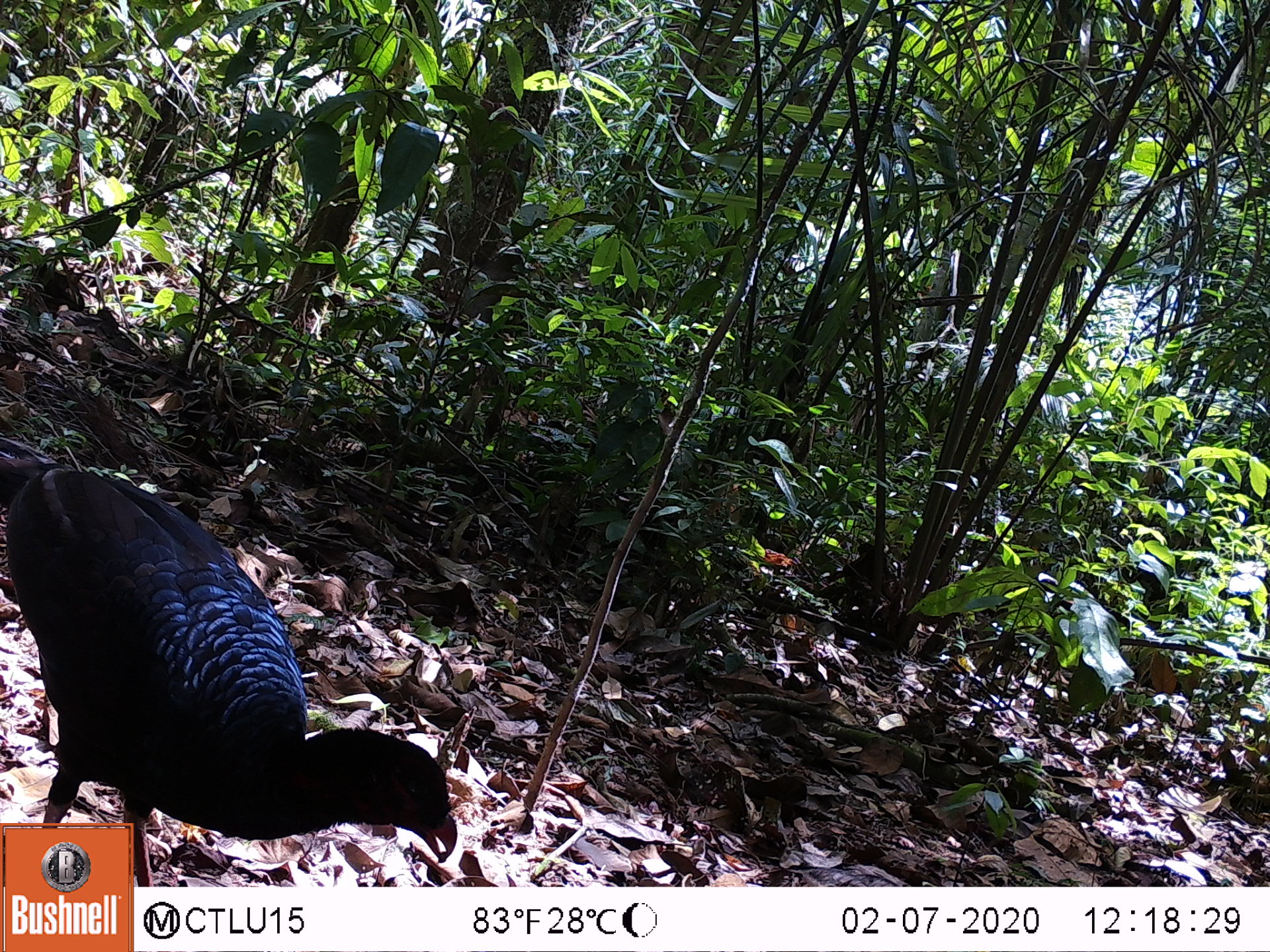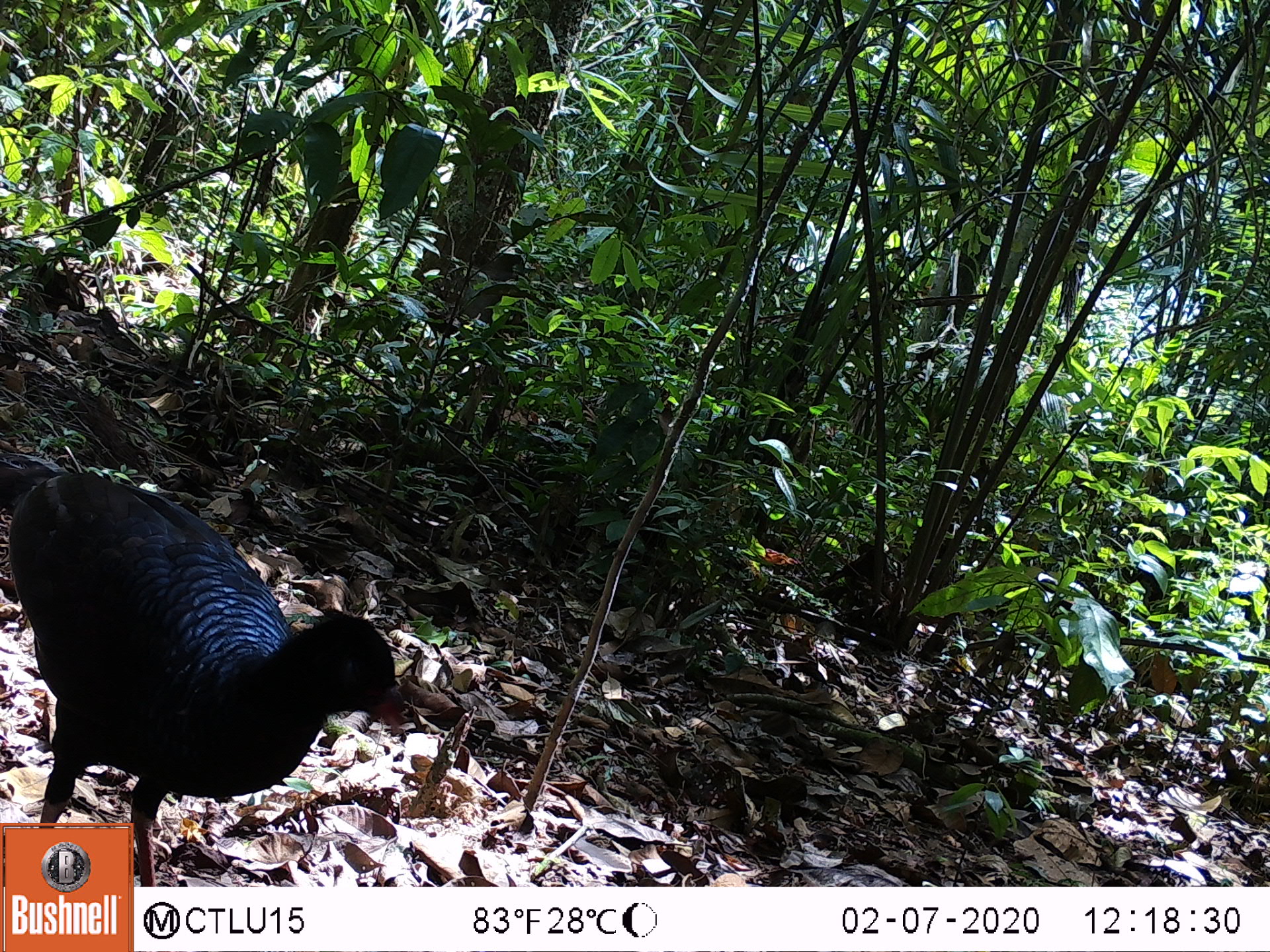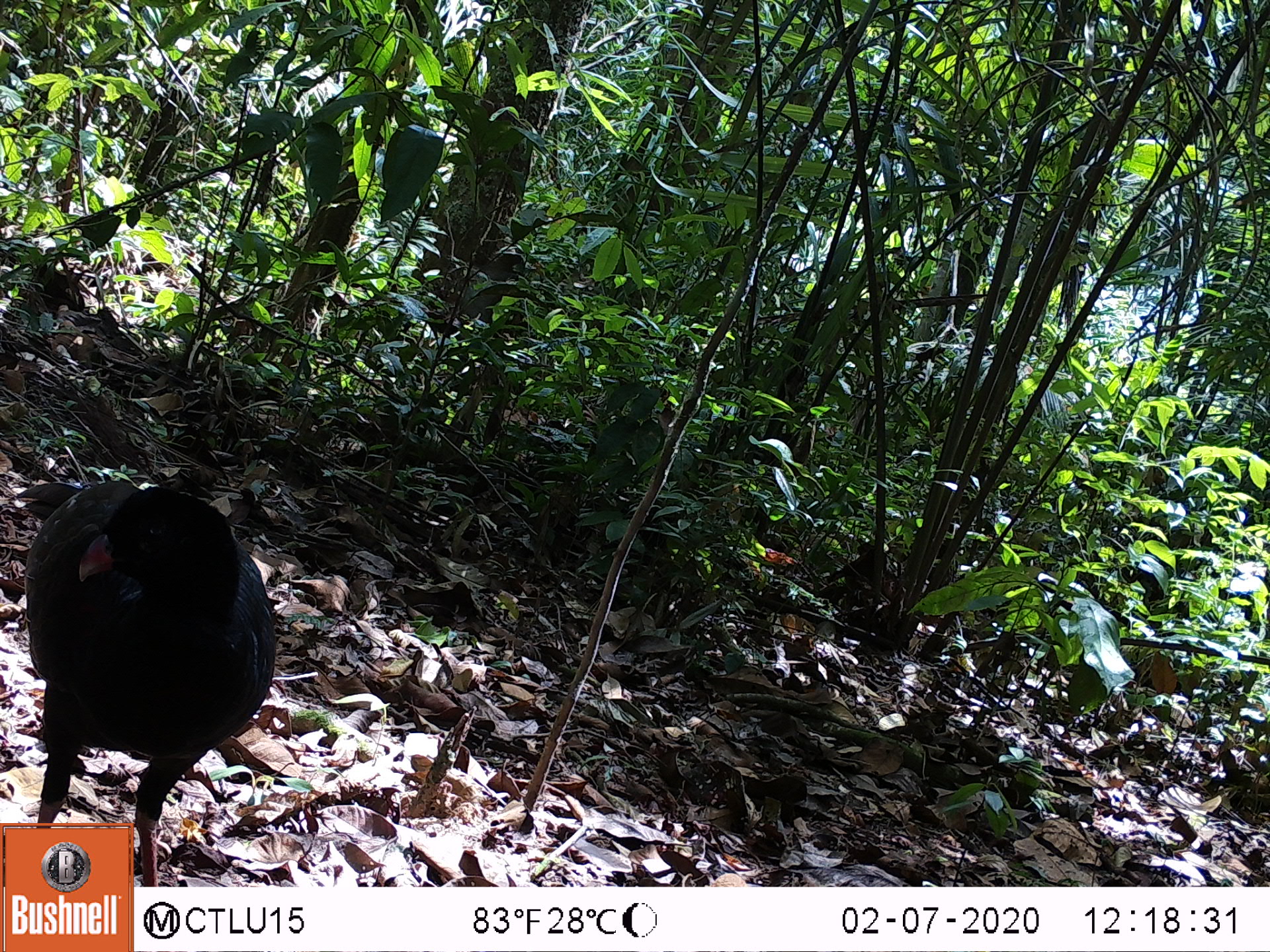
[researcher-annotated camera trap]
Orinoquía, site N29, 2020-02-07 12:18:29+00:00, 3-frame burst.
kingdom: Animalia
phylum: Chordata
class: Aves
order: Galliformes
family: Cracidae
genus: Mitu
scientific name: Mitu salvini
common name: salvin's currasow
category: salvins curassow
Salvins curassow (salvin's currasow) (Mitu salvini).